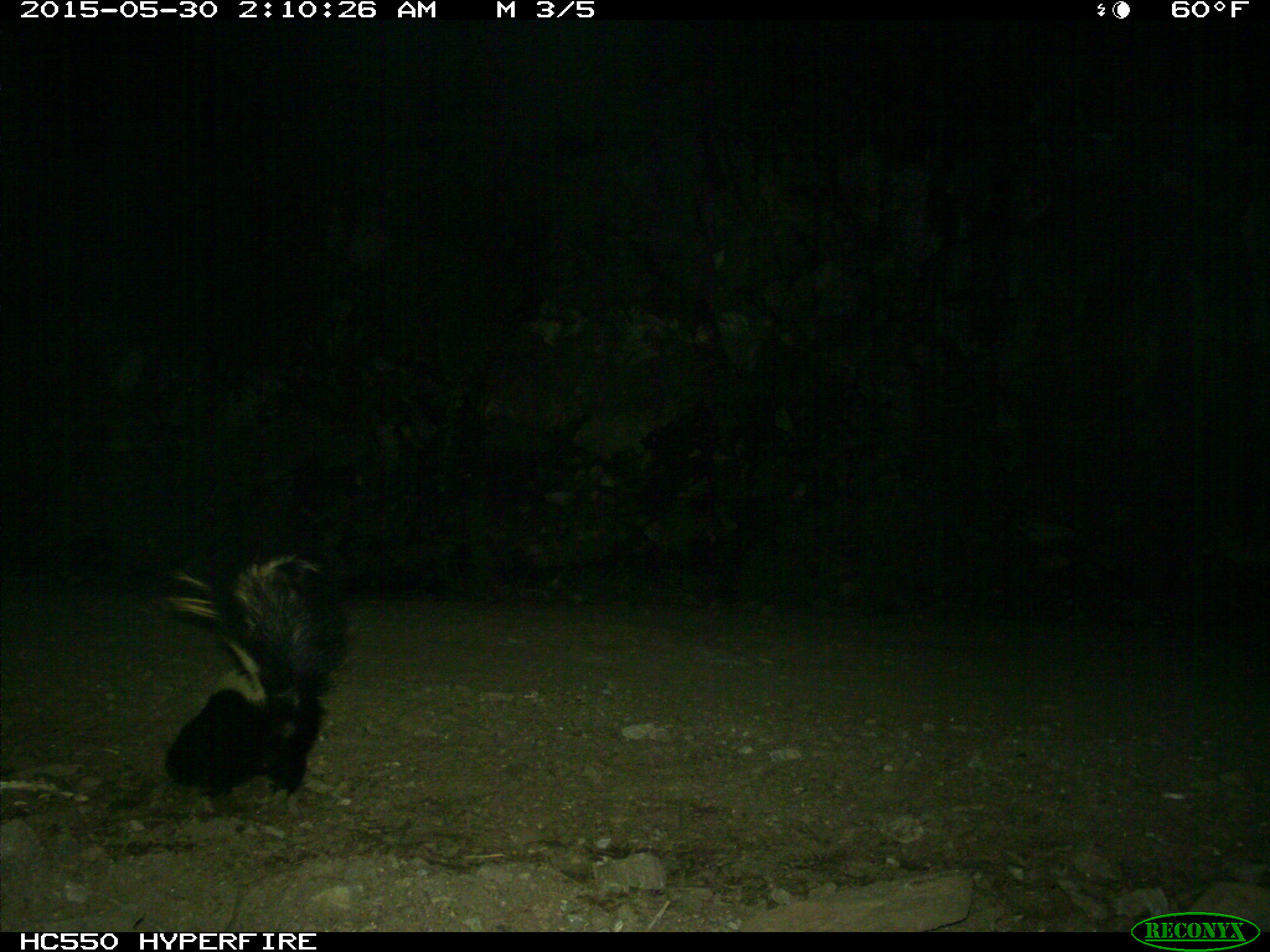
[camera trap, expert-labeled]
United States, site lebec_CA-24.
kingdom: Animalia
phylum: Chordata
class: Mammalia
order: Carnivora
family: Mephitidae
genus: Mephitis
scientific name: Mephitis mephitis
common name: striped skunk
Mephitis mephitis (striped skunk).